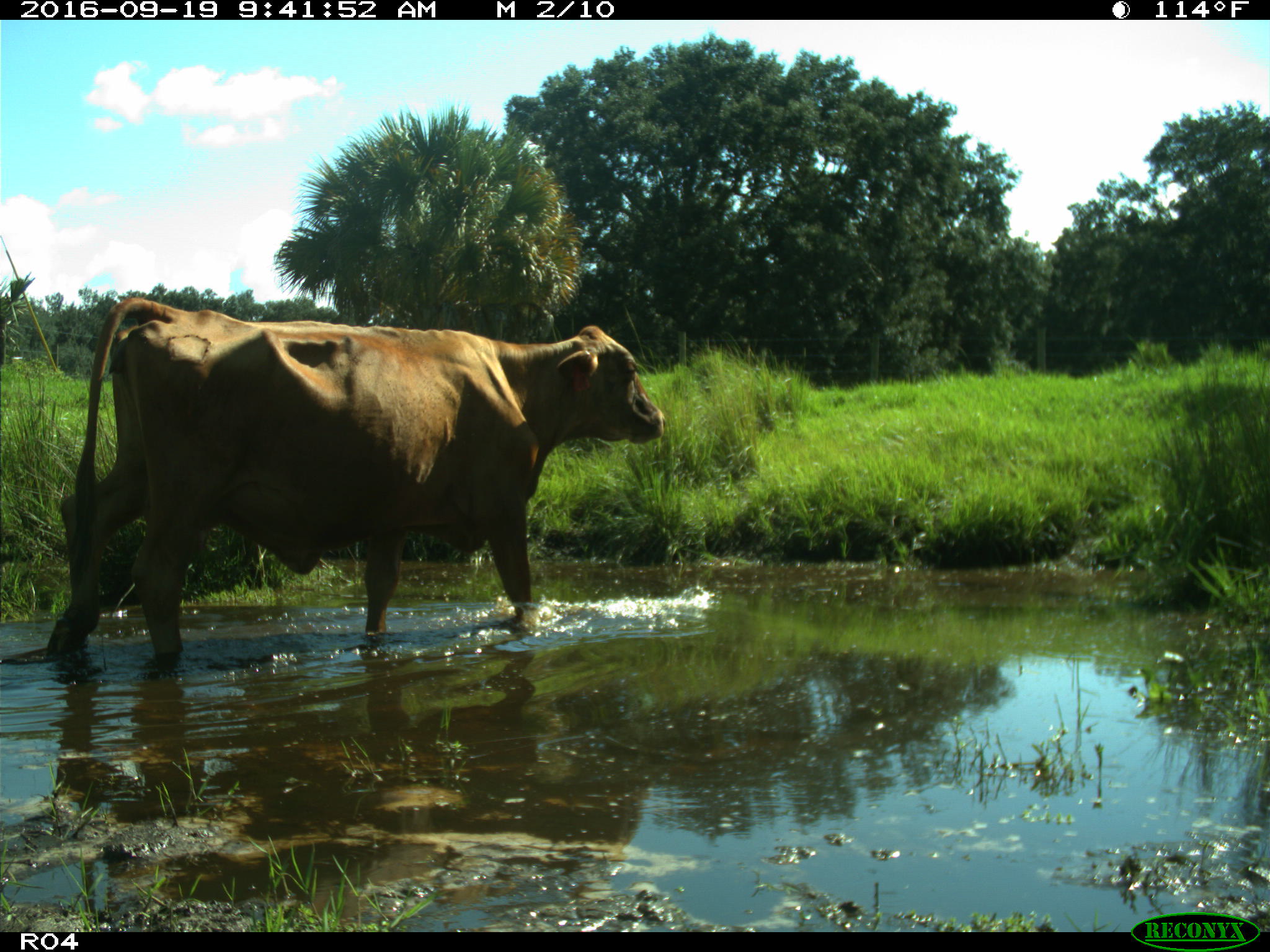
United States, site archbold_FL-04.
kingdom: Animalia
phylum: Chordata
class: Mammalia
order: Artiodactyla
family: Bovidae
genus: Bos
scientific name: Bos taurus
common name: domestic cow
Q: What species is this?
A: Bos taurus (domestic cow).